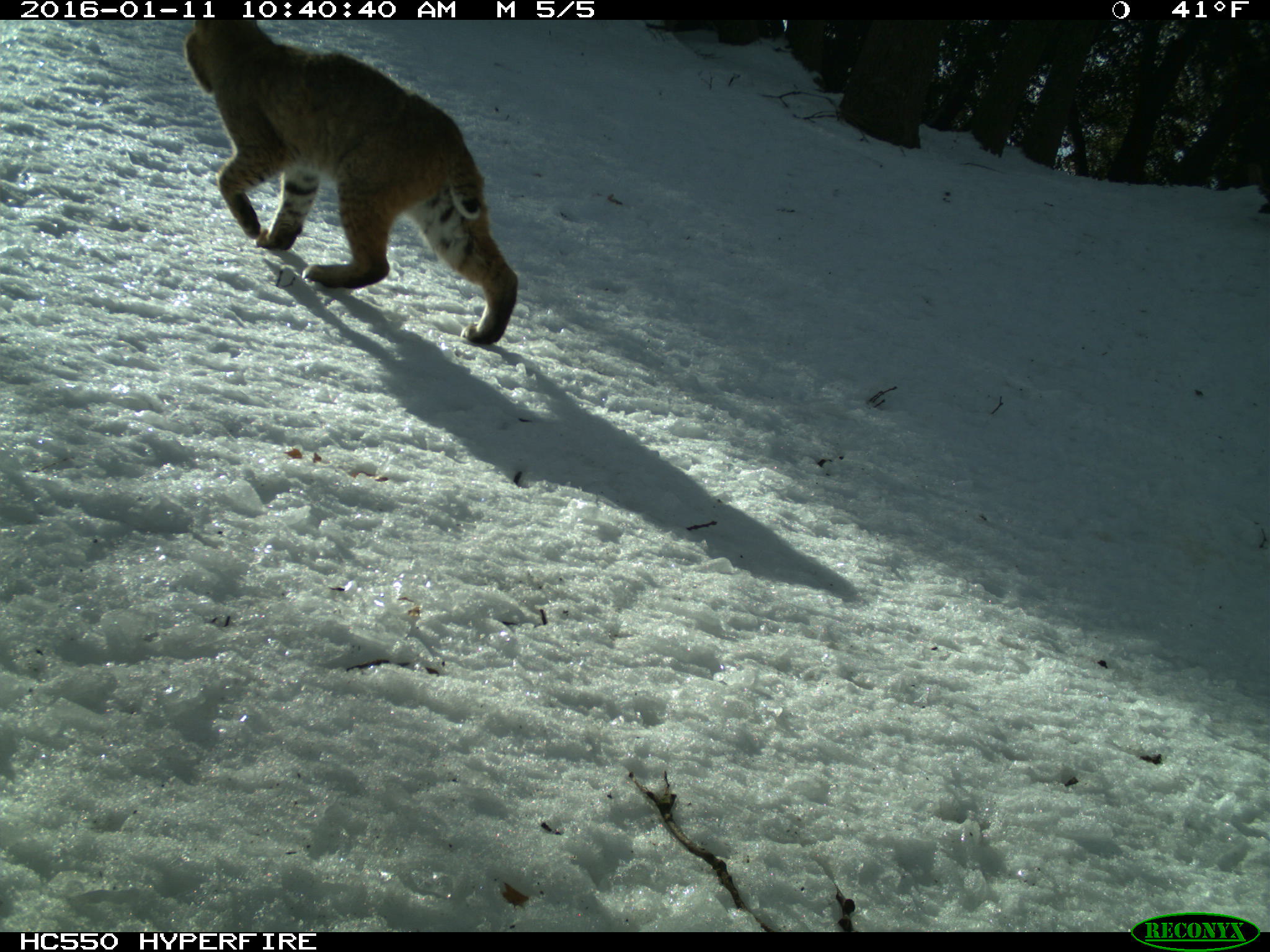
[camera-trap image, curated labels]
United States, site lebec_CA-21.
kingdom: Animalia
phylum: Chordata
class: Mammalia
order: Carnivora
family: Felidae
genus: Lynx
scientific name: Lynx rufus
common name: bobcat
Lynx rufus (bobcat).